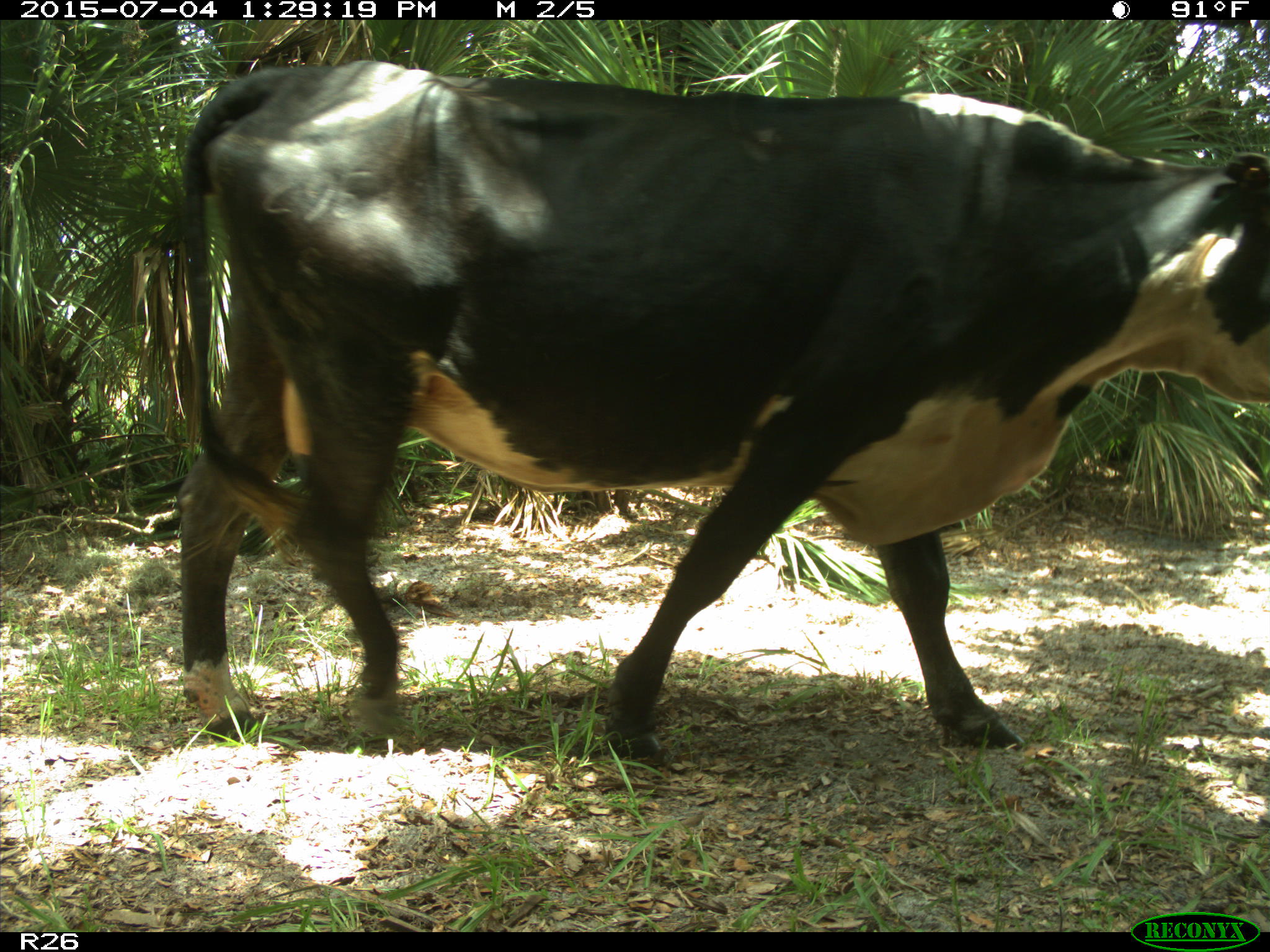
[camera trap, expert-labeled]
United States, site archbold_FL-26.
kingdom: Animalia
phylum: Chordata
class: Mammalia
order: Artiodactyla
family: Bovidae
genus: Bos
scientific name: Bos taurus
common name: domestic cow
Bos taurus (domestic cow).